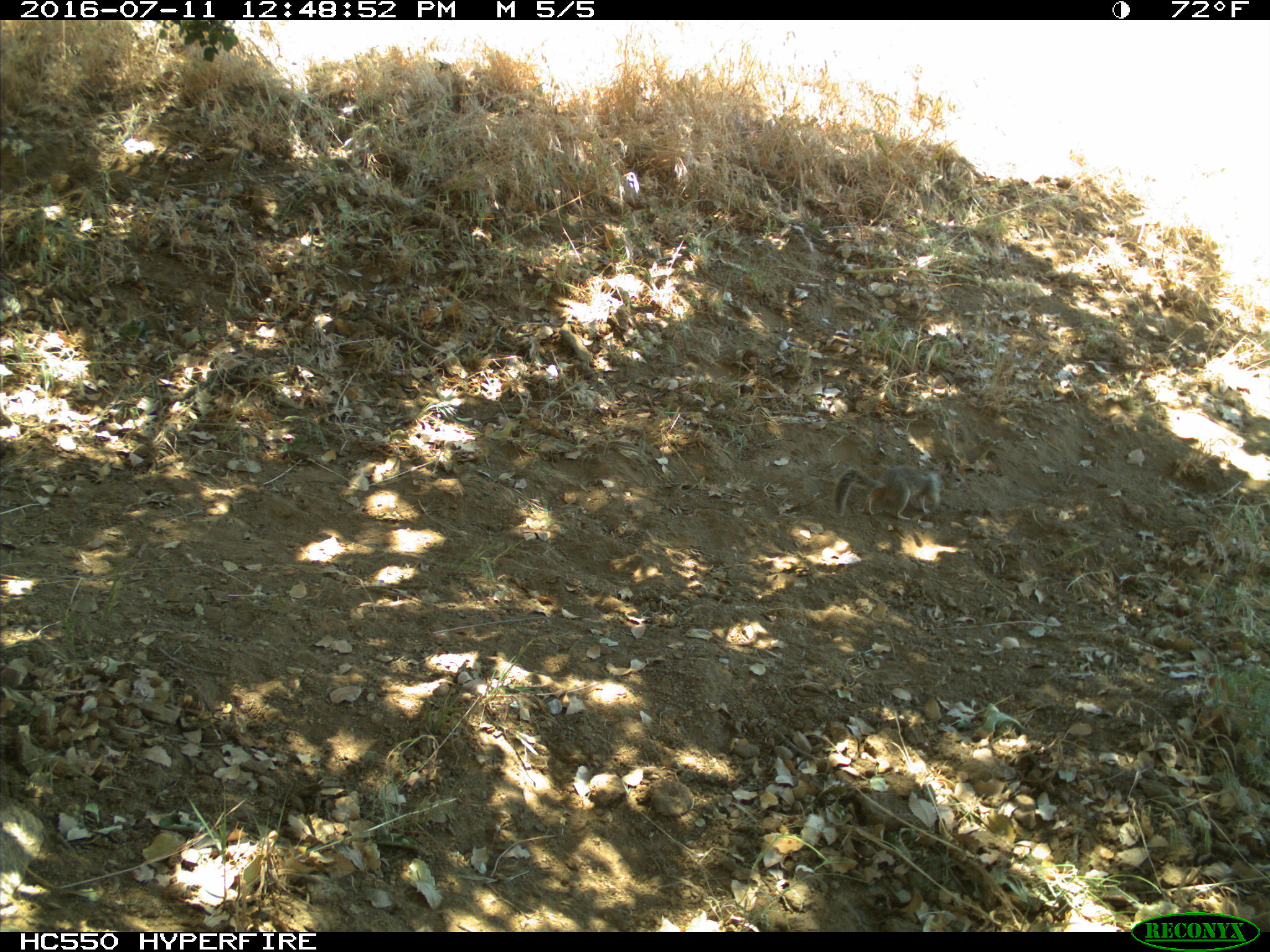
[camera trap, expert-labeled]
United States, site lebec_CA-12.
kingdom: Animalia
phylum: Chordata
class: Mammalia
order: Rodentia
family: Sciuridae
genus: Otospermophilus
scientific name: Otospermophilus beecheyi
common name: california ground squirrel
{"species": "Otospermophilus beecheyi (california ground squirrel)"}